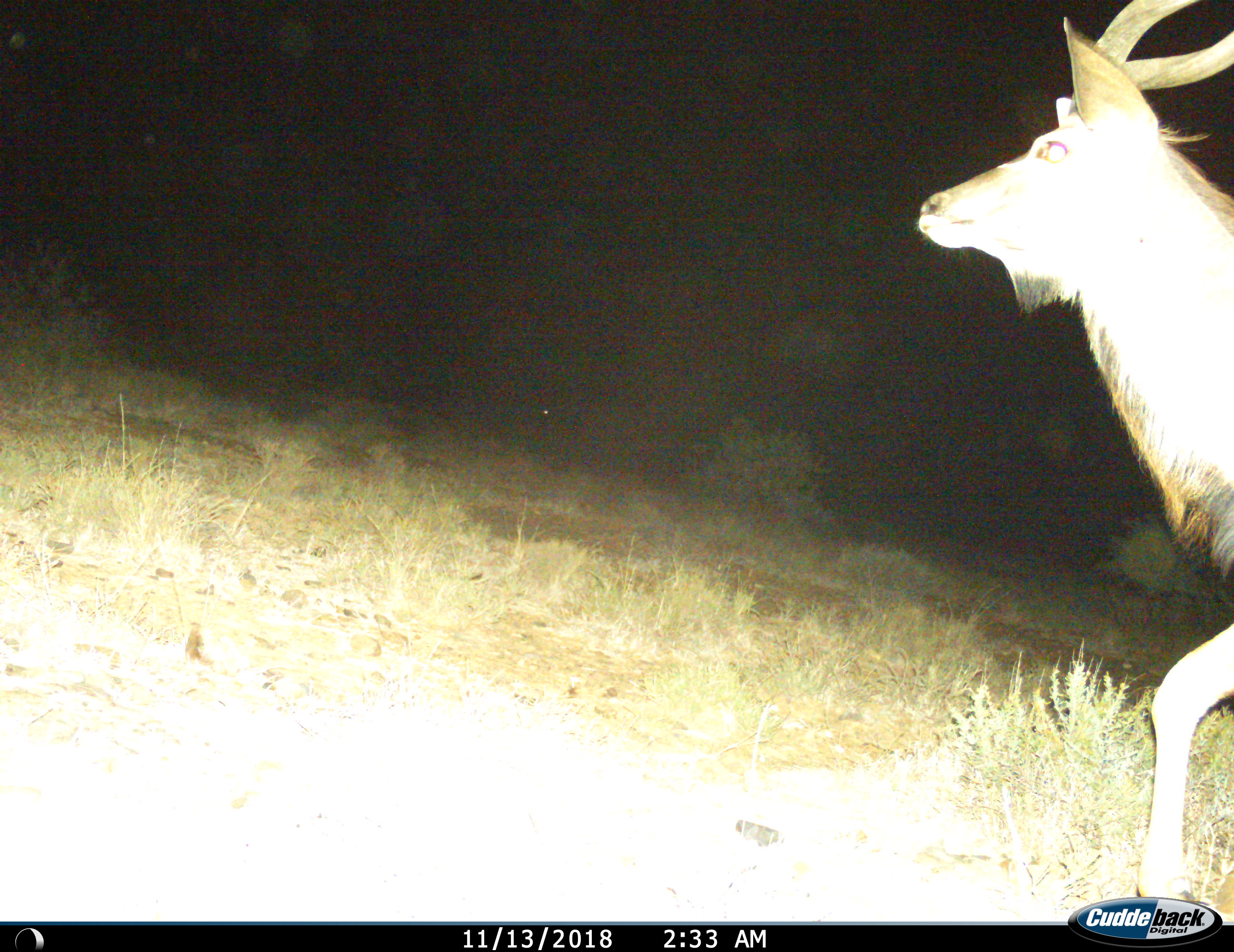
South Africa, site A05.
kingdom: Animalia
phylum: Chordata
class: Mammalia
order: Artiodactyla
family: Bovidae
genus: Tragelaphus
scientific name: Tragelaphus strepsiceros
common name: greater kudu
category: kudu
Kudu (greater kudu) (Tragelaphus strepsiceros), count 1. Behavior (volunteer vote fractions): standing 20%, resting 0%, moving 70%, interacting 10%. Young present (vote fraction): 0%. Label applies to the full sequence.